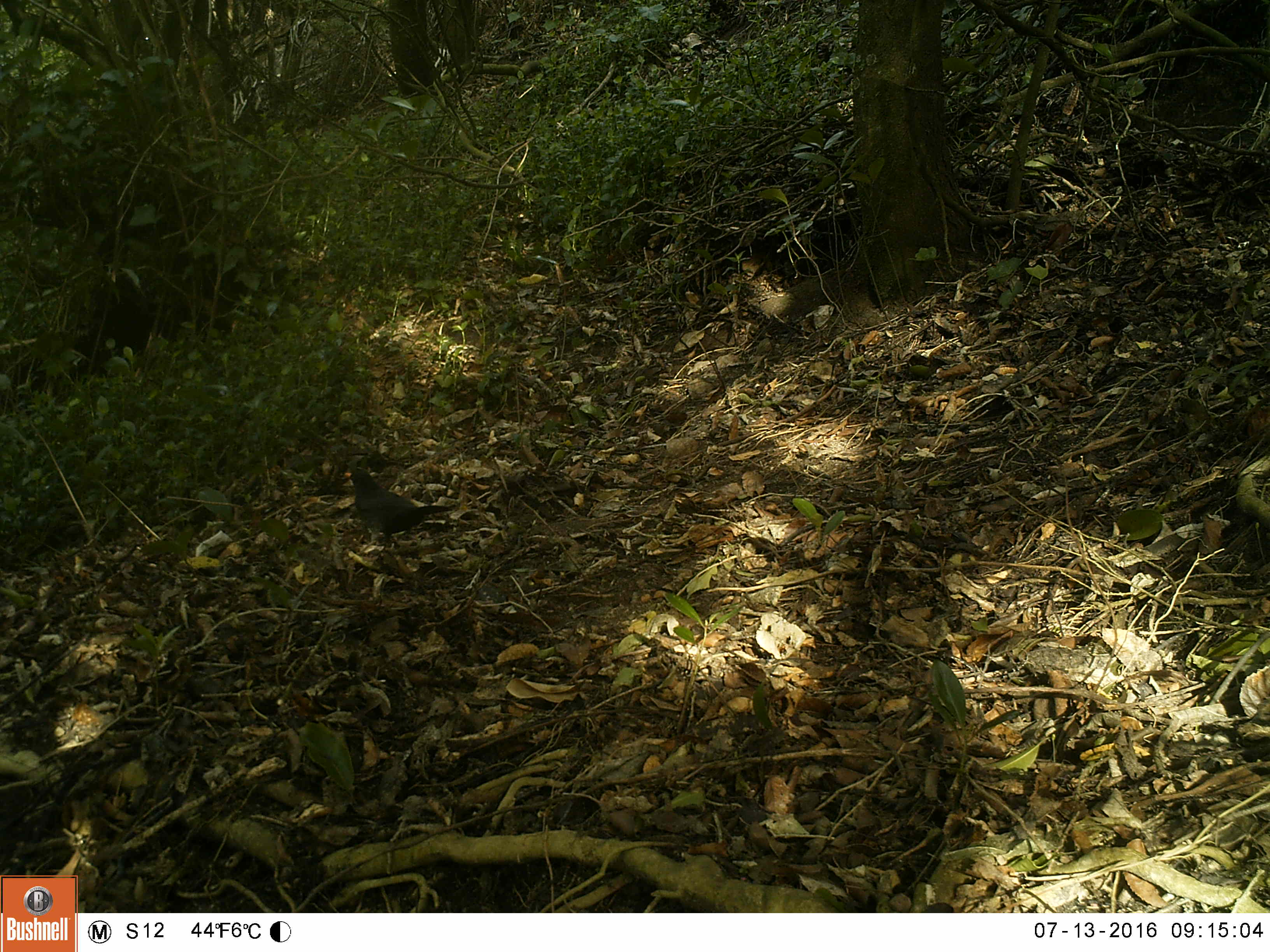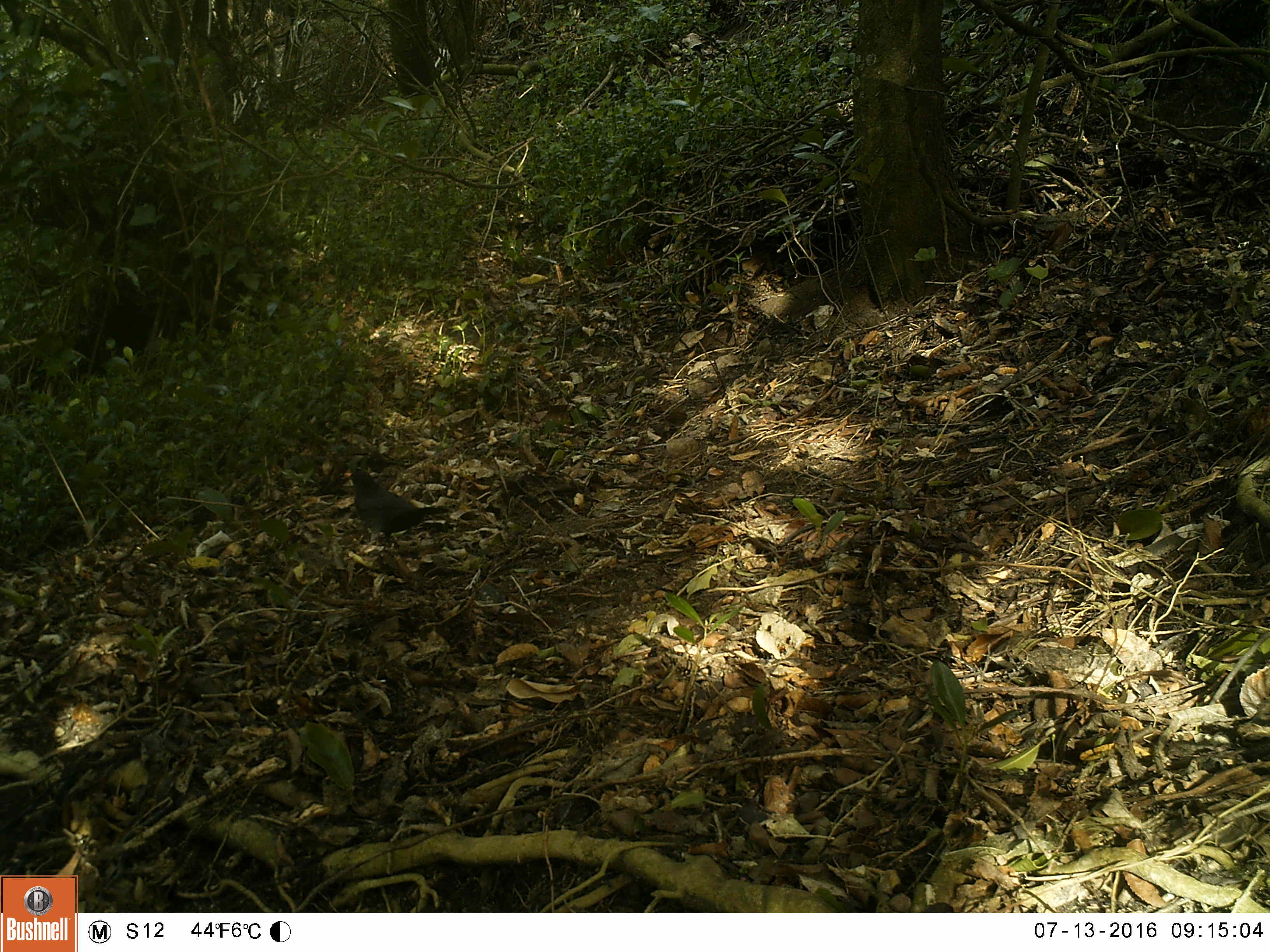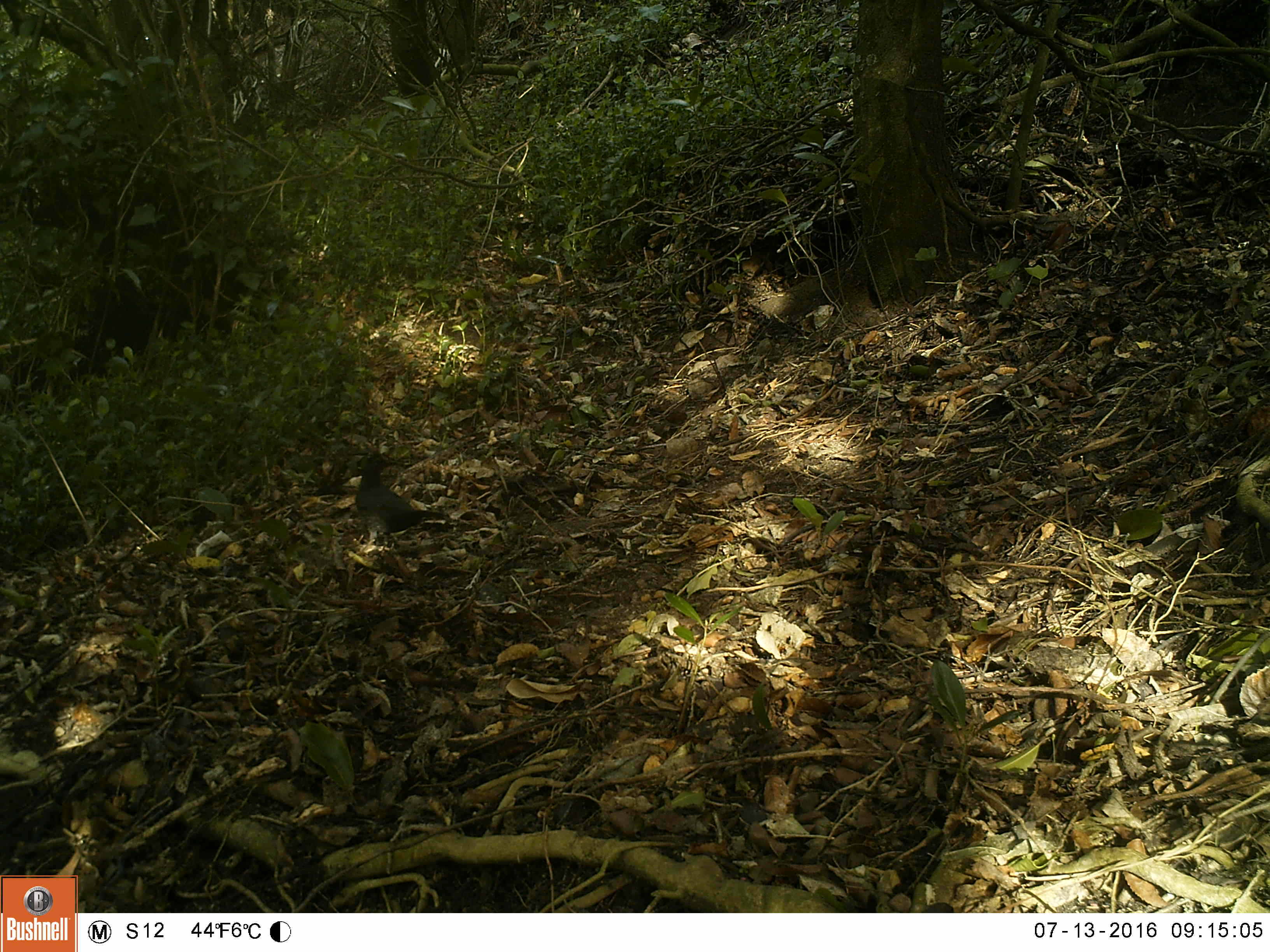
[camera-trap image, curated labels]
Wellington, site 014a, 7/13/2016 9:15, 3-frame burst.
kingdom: Animalia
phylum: Chordata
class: Aves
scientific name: Aves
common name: bird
Bird (Aves).